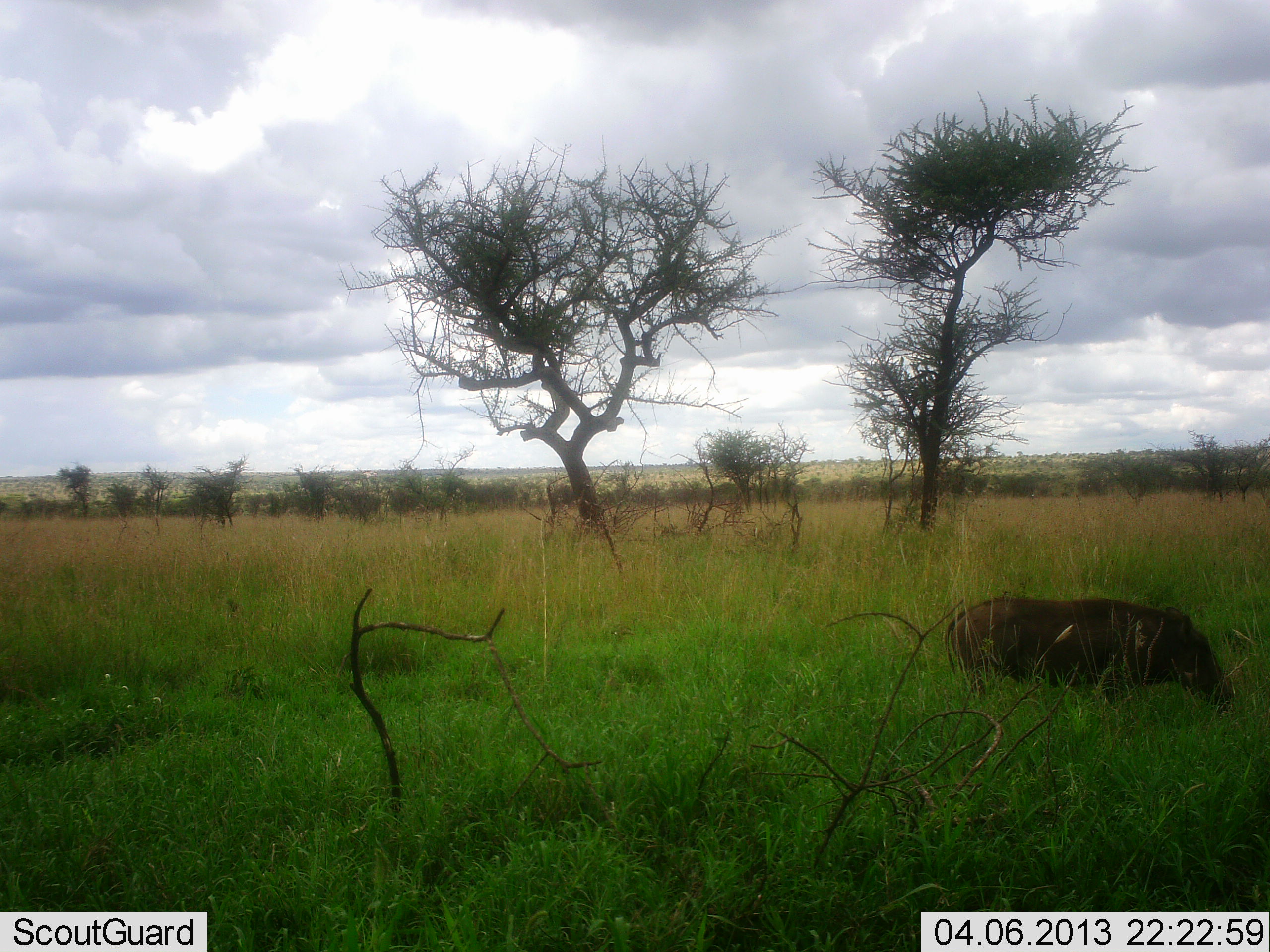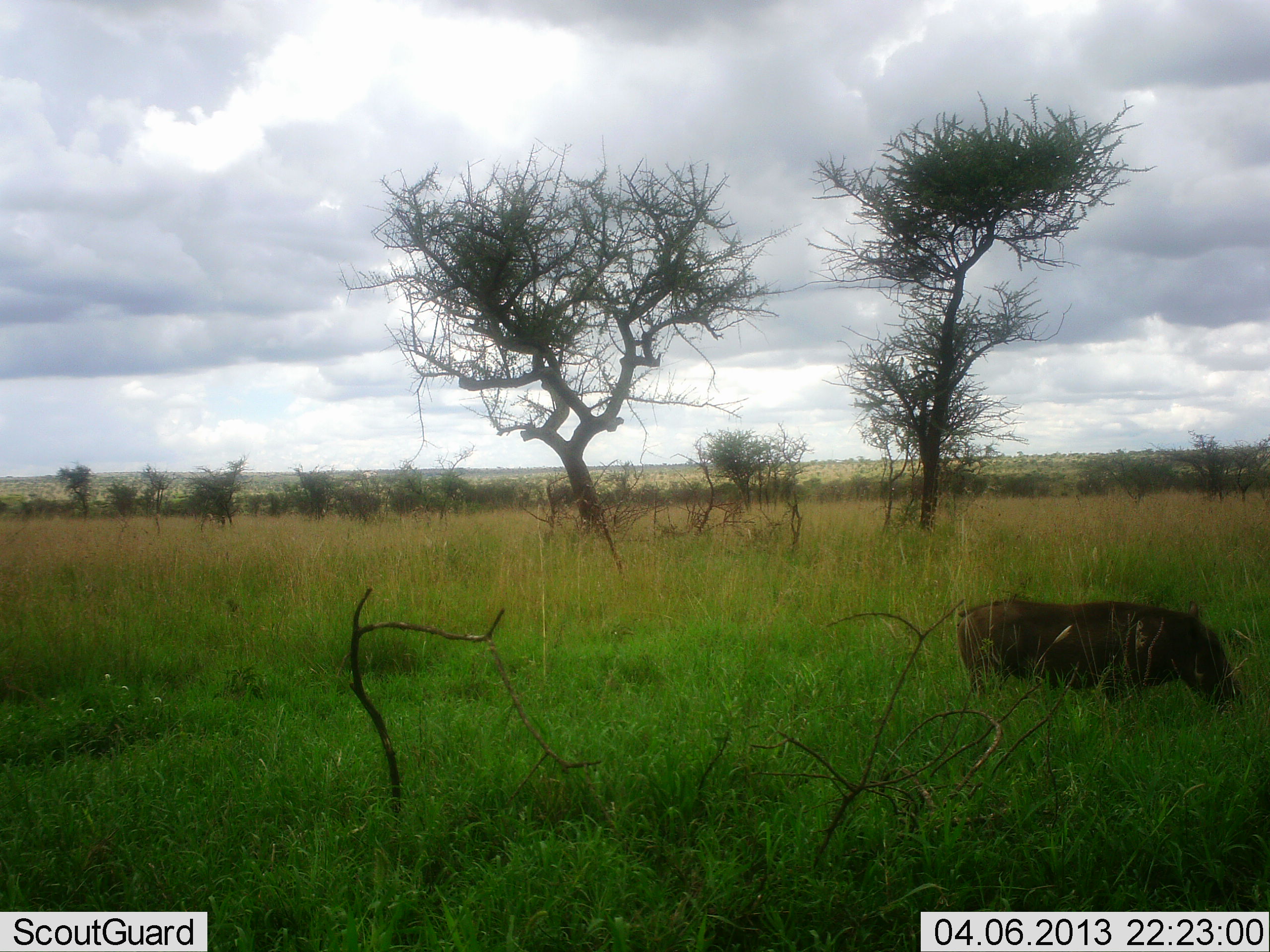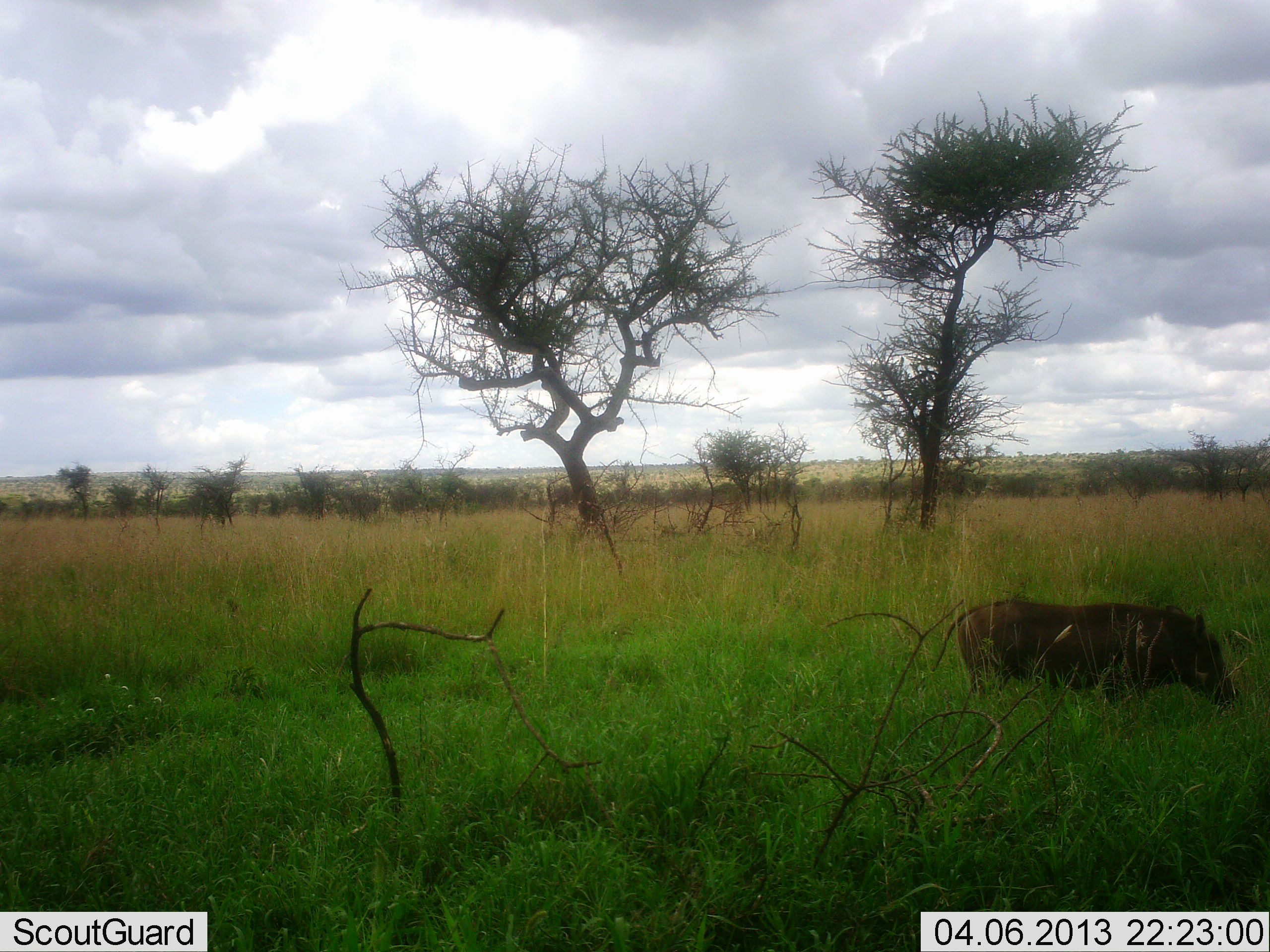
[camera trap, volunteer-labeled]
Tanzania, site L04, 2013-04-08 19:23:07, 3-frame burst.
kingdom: Animalia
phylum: Chordata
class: Mammalia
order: Artiodactyla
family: Suidae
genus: Phacochoerus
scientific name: Phacochoerus africanus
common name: warthog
Warthog (Phacochoerus africanus), count 1. Behavior (volunteer vote fractions): standing 63%, resting 0%, moving 13%, interacting 0%. Young present (vote fraction): 0%. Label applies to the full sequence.